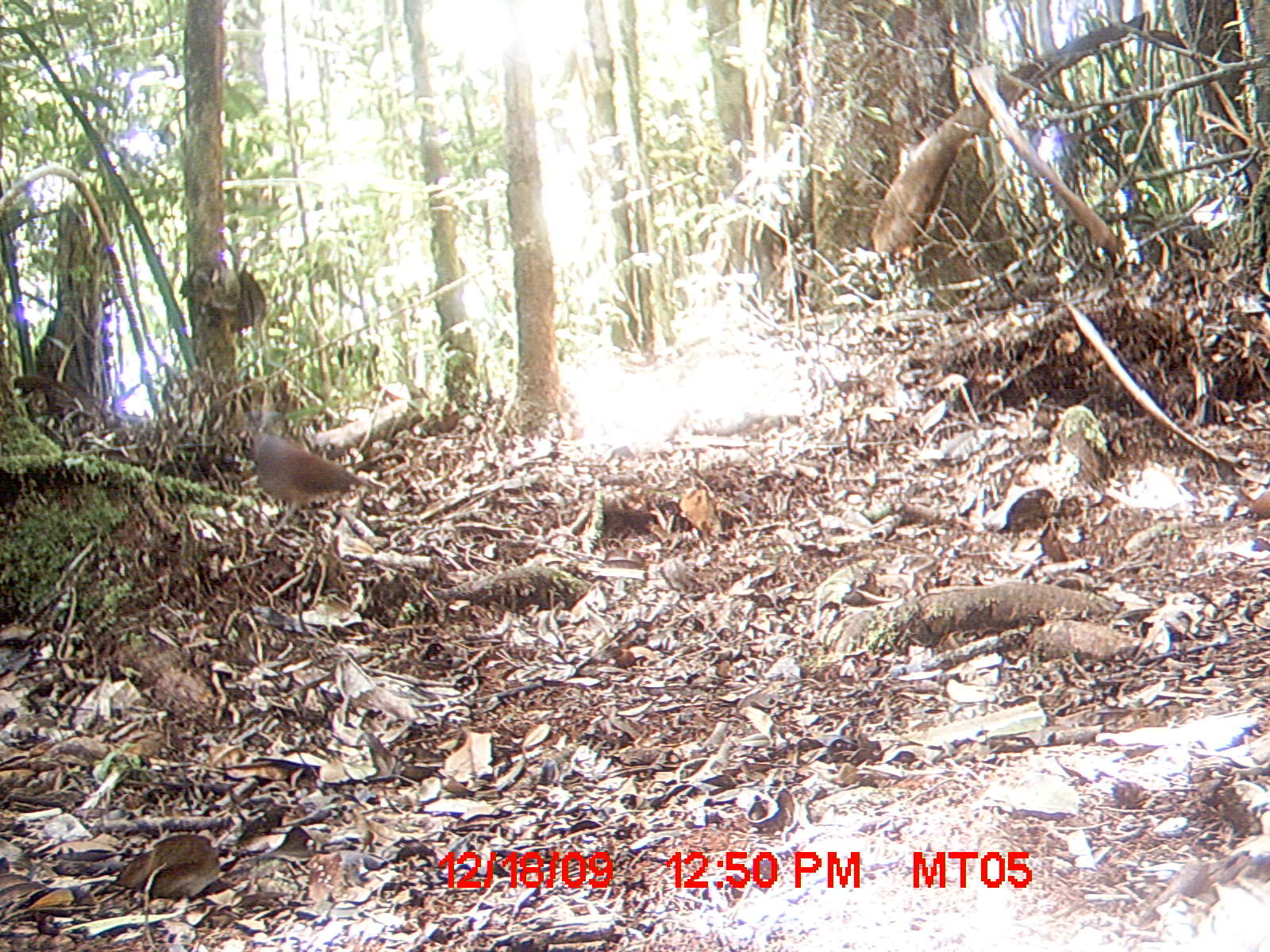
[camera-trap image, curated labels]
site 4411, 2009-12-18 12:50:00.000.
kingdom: Animalia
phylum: Chordata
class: Aves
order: Columbiformes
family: Columbidae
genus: Streptopelia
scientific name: Streptopelia picturata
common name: malagasy turtle dove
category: nesoenas picturata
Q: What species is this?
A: Nesoenas picturata (malagasy turtle dove) (Streptopelia picturata).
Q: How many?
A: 1.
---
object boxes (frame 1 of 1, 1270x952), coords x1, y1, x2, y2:
nesoenas picturata: 238, 424, 385, 547